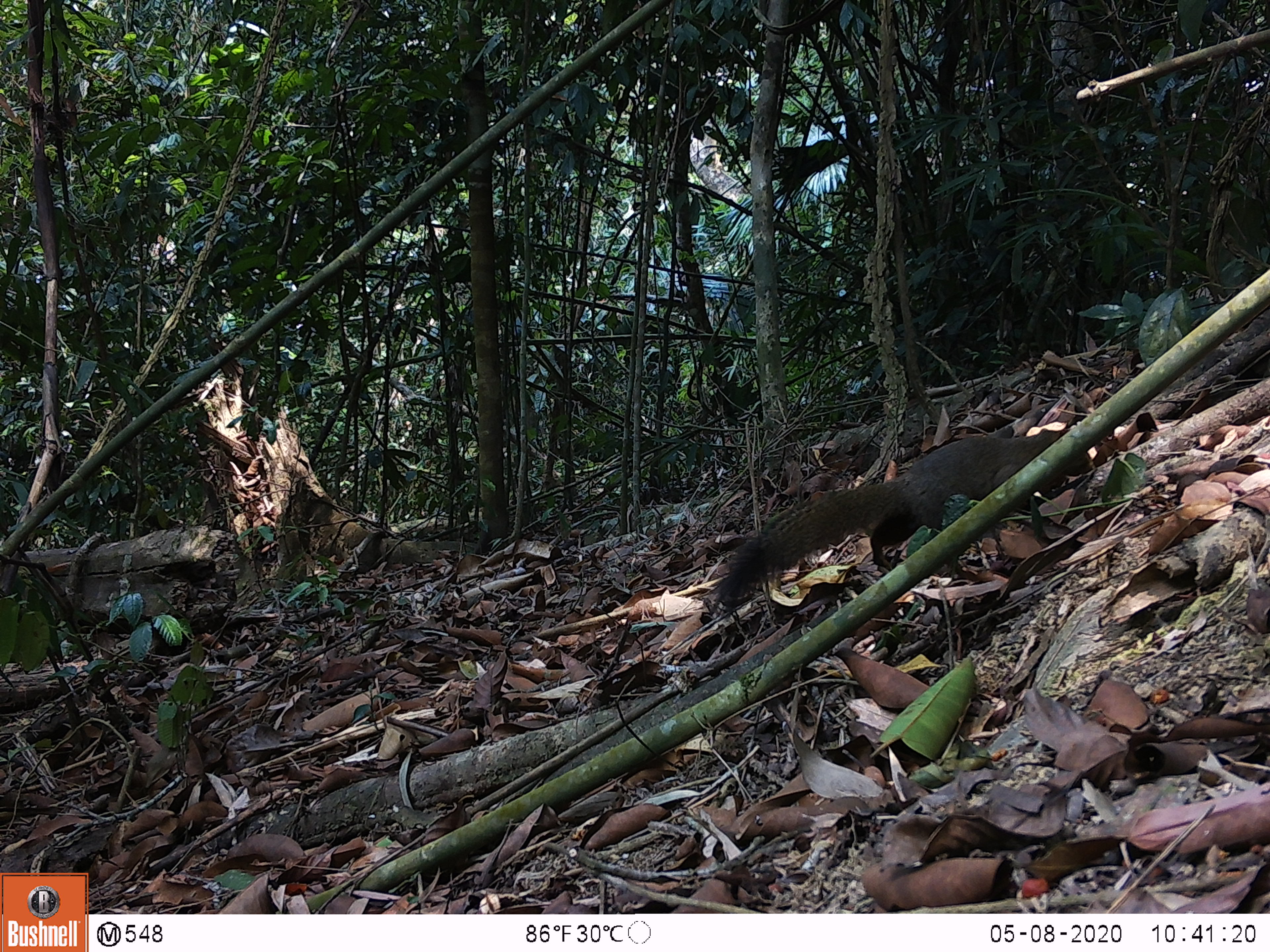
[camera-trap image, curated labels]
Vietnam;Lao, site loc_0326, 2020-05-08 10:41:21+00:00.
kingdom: Animalia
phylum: Chordata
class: Mammalia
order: Rodentia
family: Sciuridae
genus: Callosciurus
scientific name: Callosciurus erythraeus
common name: pallas's squirrel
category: pallass squirrel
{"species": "pallass squirrel (pallas's squirrel) (Callosciurus erythraeus)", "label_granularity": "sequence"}